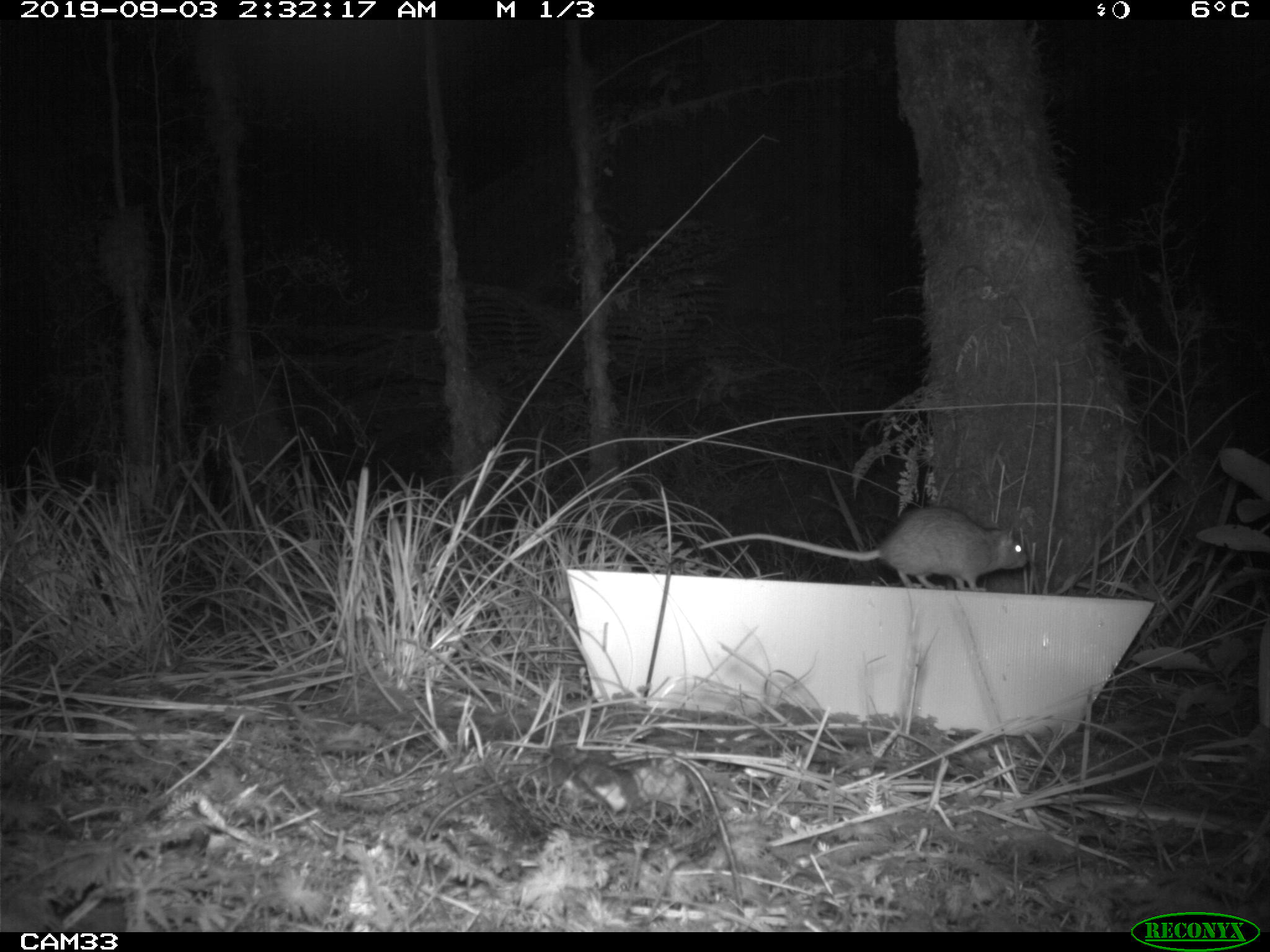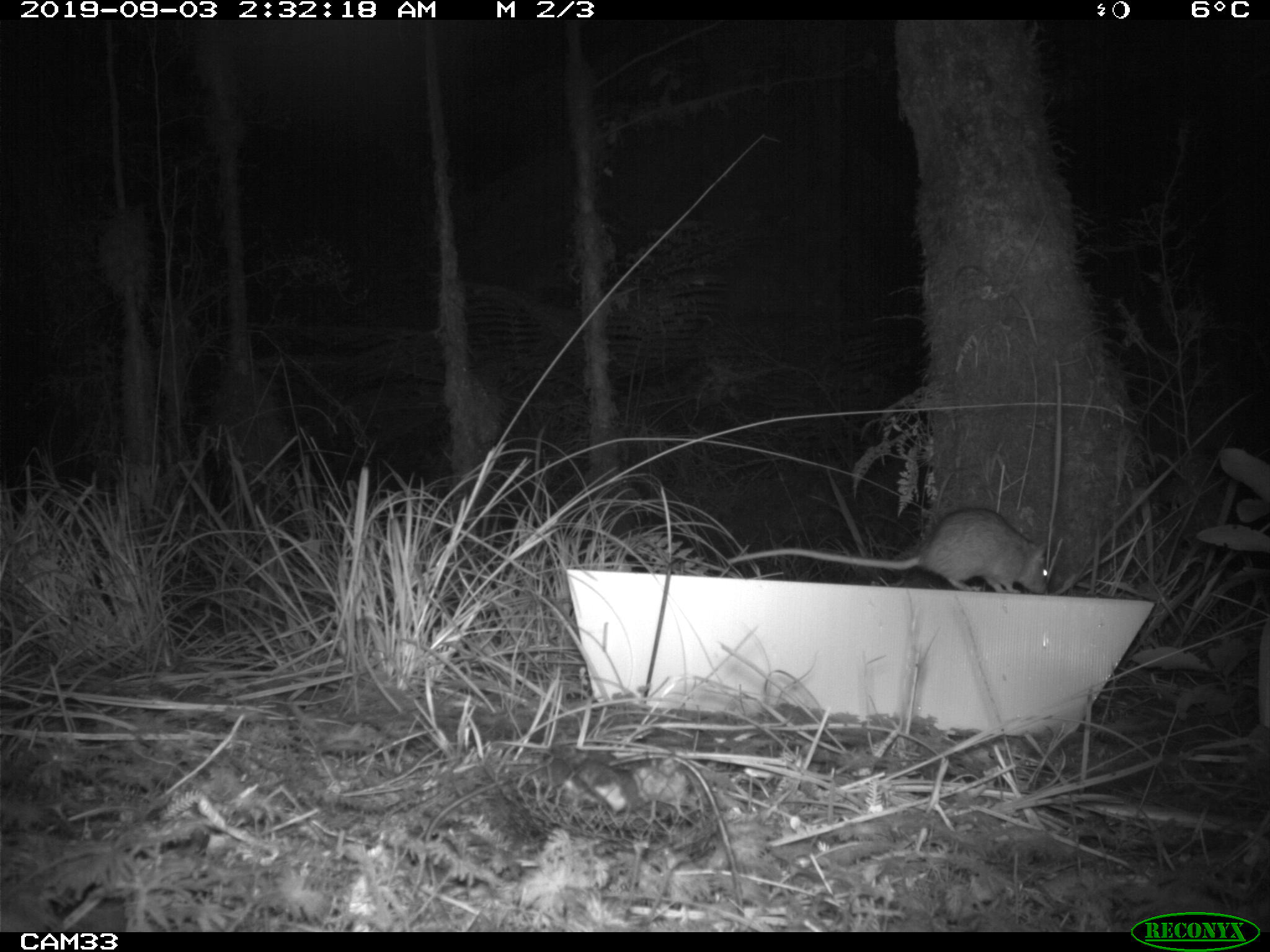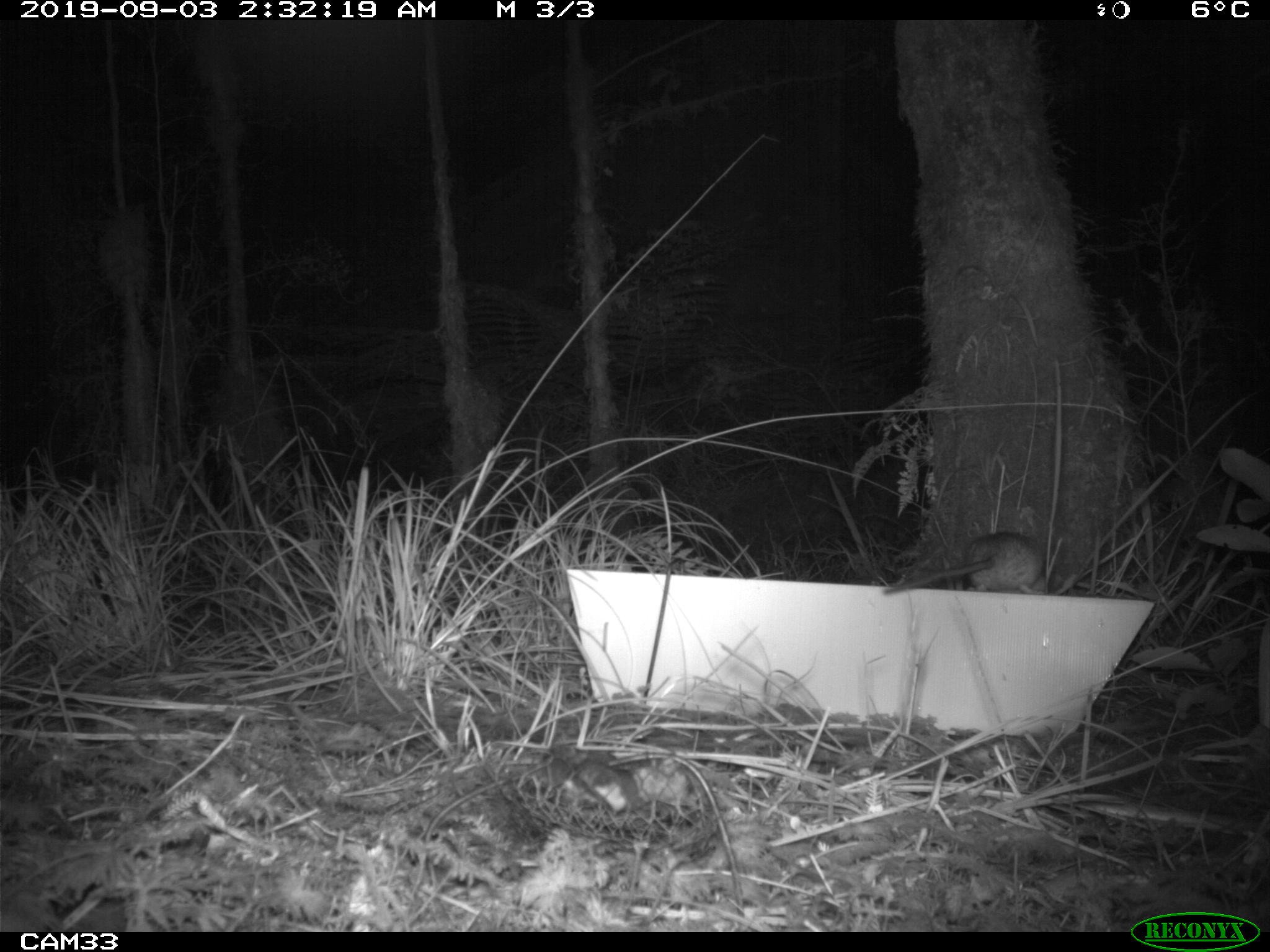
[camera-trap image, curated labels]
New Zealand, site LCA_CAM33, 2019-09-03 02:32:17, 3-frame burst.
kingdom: Animalia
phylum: Chordata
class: Mammalia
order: Rodentia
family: Muridae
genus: Rattus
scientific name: Rattus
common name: rat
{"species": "rat (Rattus)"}